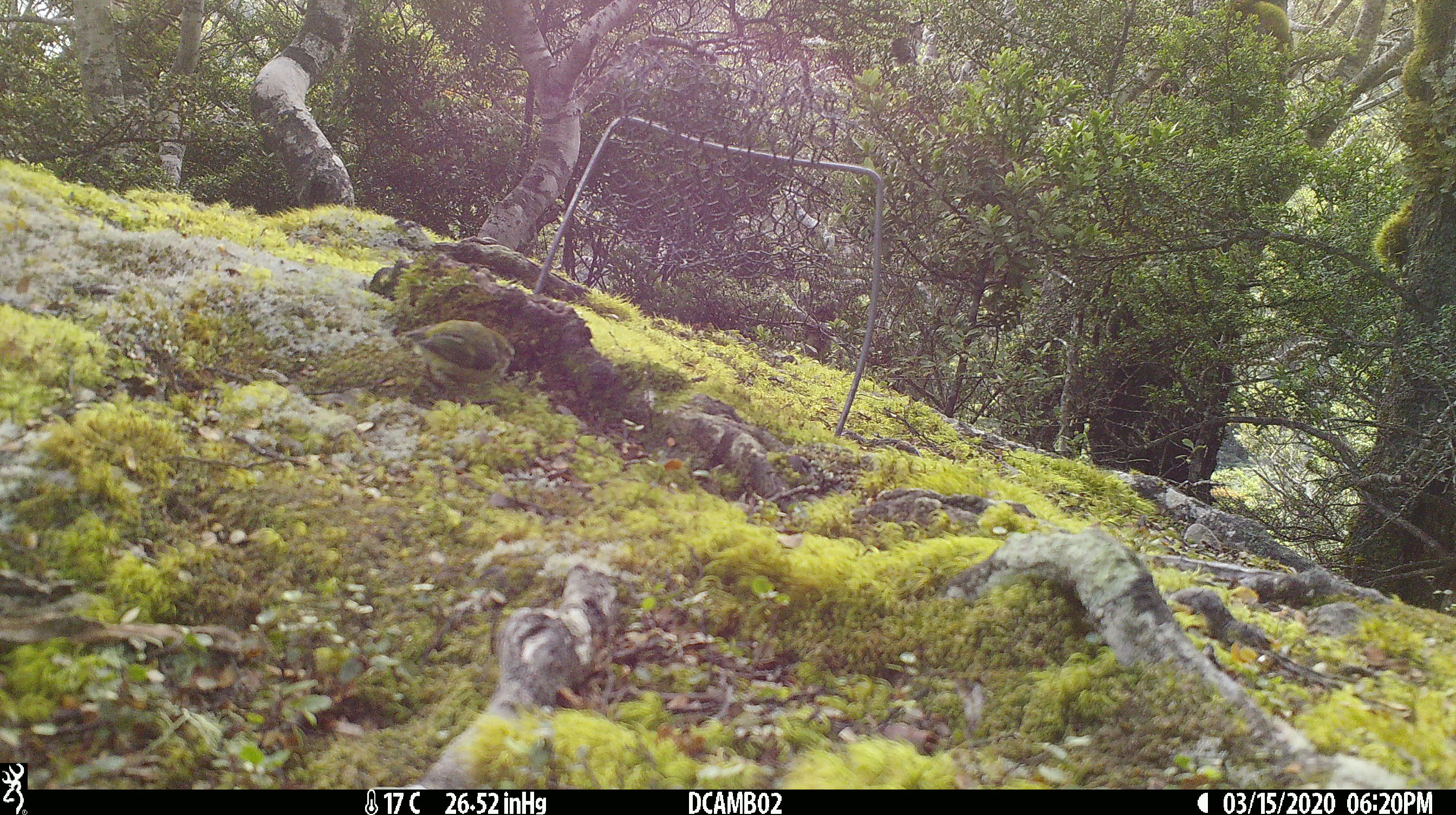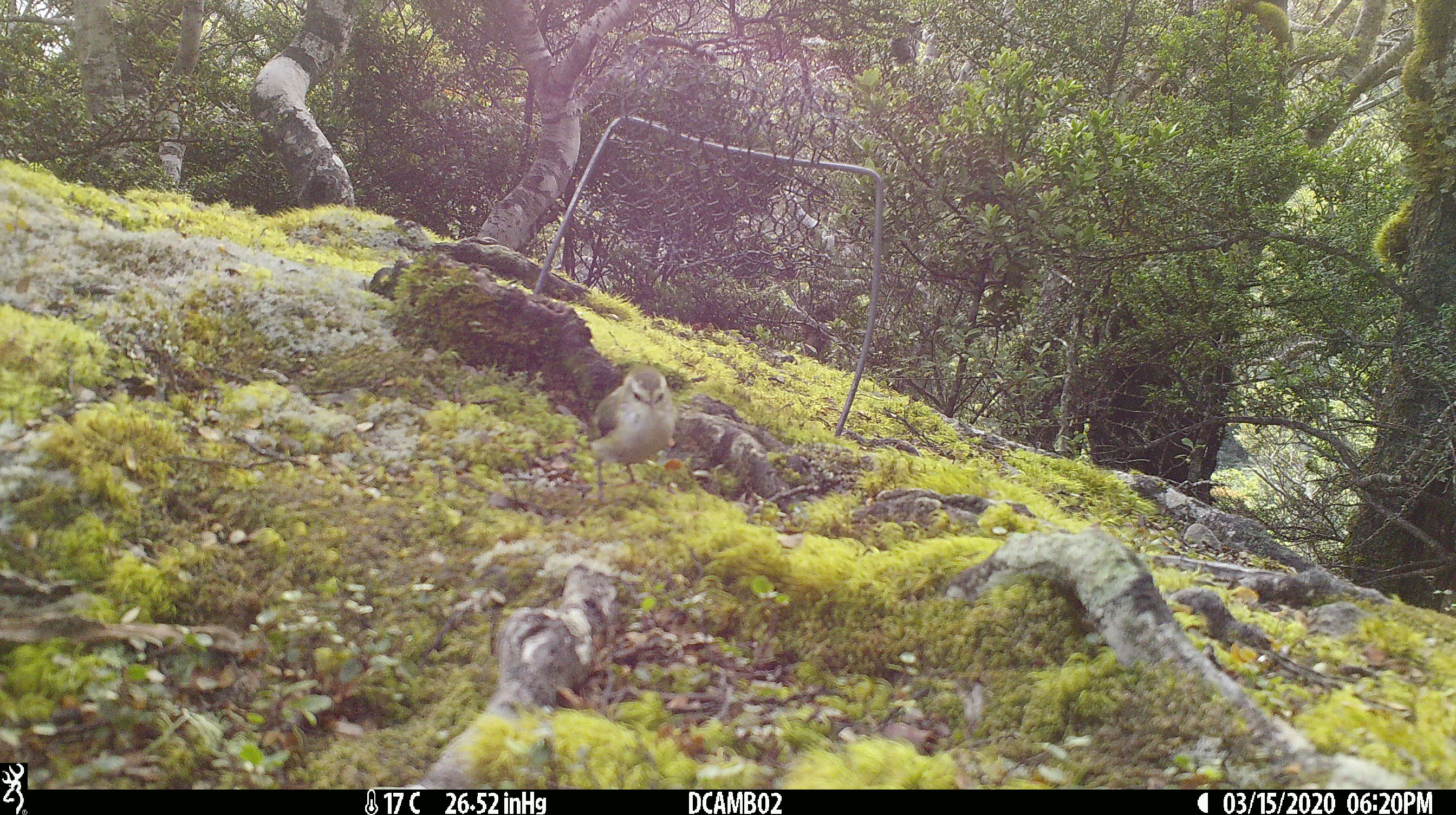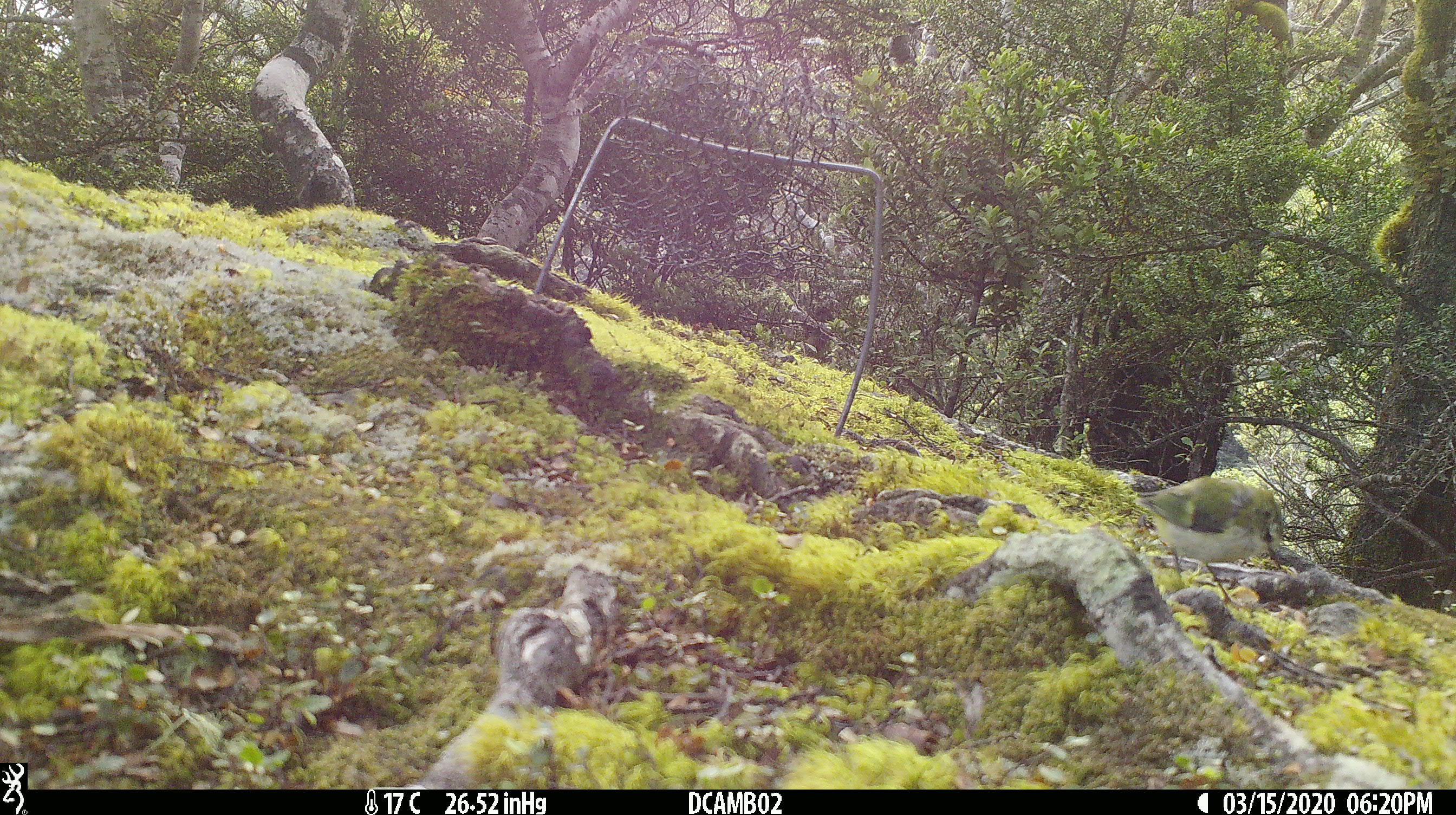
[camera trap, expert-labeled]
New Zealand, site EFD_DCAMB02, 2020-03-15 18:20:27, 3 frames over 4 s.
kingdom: Animalia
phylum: Chordata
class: Aves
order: Passeriformes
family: Acanthisittidae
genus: Acanthisitta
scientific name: Acanthisitta chloris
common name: rifleman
Rifleman (Acanthisitta chloris).